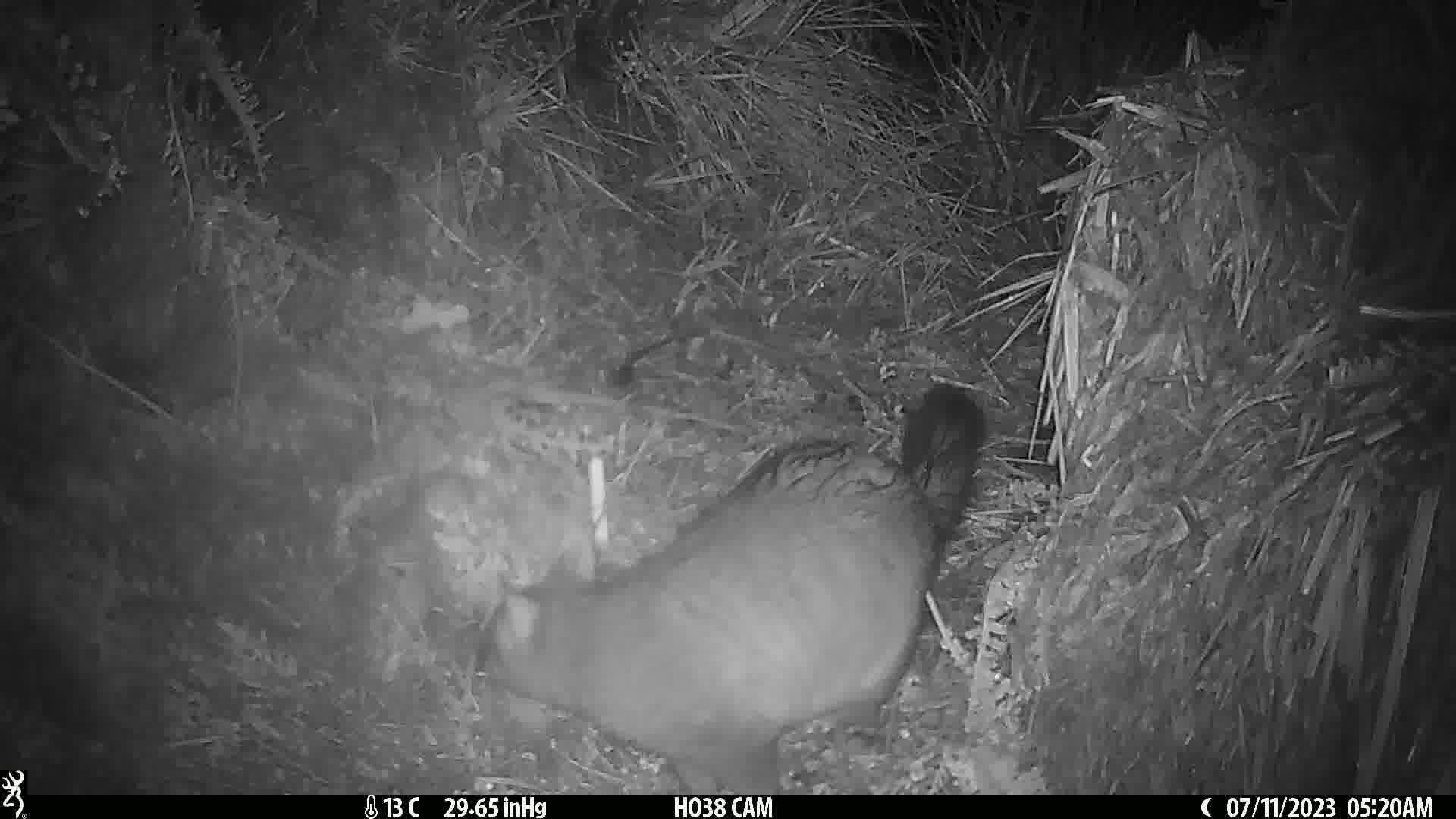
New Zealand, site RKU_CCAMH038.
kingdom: Animalia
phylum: Chordata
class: Mammalia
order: Diprotodontia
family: Phalangeridae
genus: Trichosurus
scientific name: Trichosurus vulpecula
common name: common brushtail possum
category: possum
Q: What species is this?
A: Possum (common brushtail possum) (Trichosurus vulpecula).